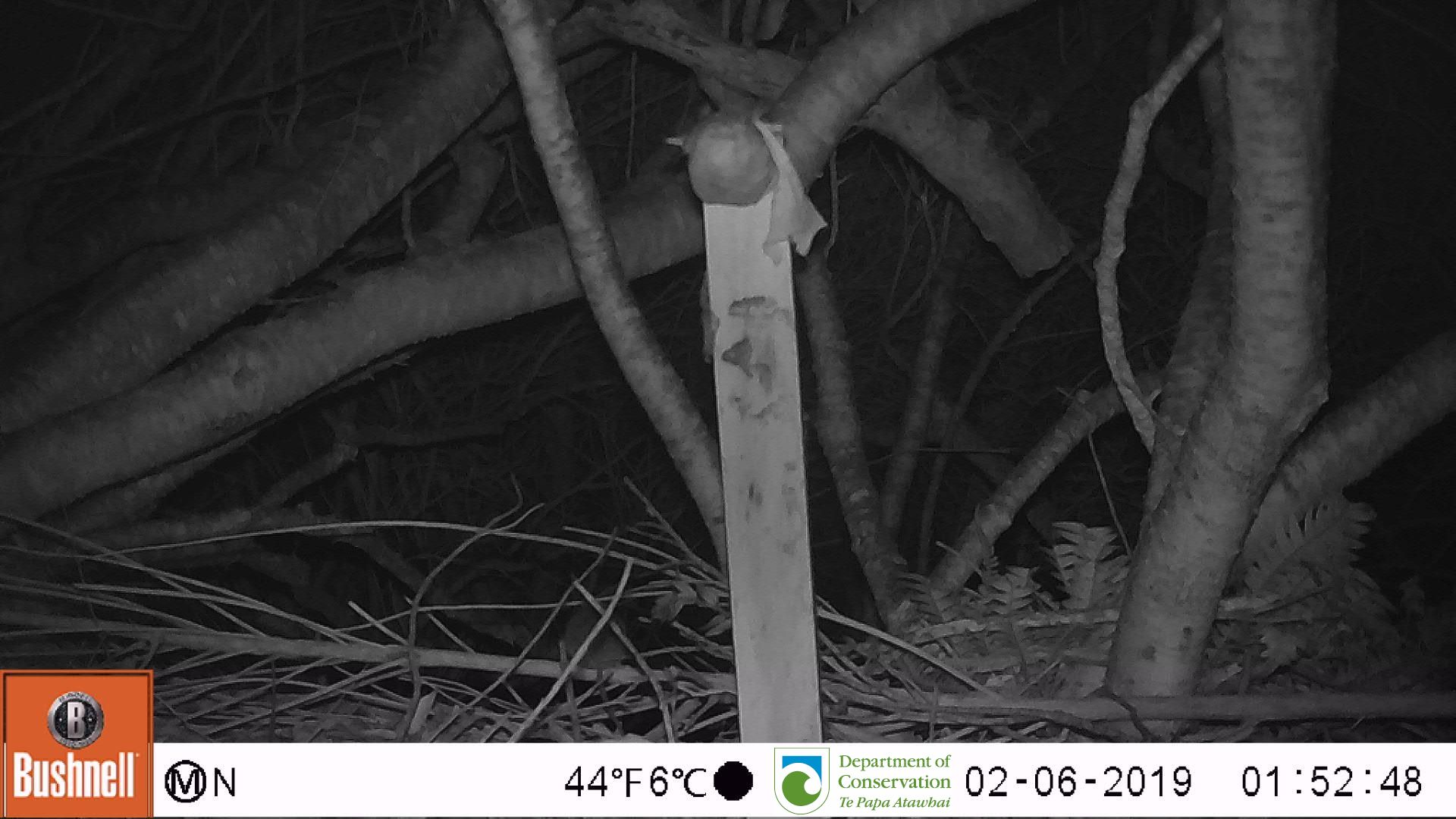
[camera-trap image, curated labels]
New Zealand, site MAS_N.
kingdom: Animalia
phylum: Chordata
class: Mammalia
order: Rodentia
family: Muridae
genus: Mus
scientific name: Mus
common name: mouse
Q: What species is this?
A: Mouse (Mus).